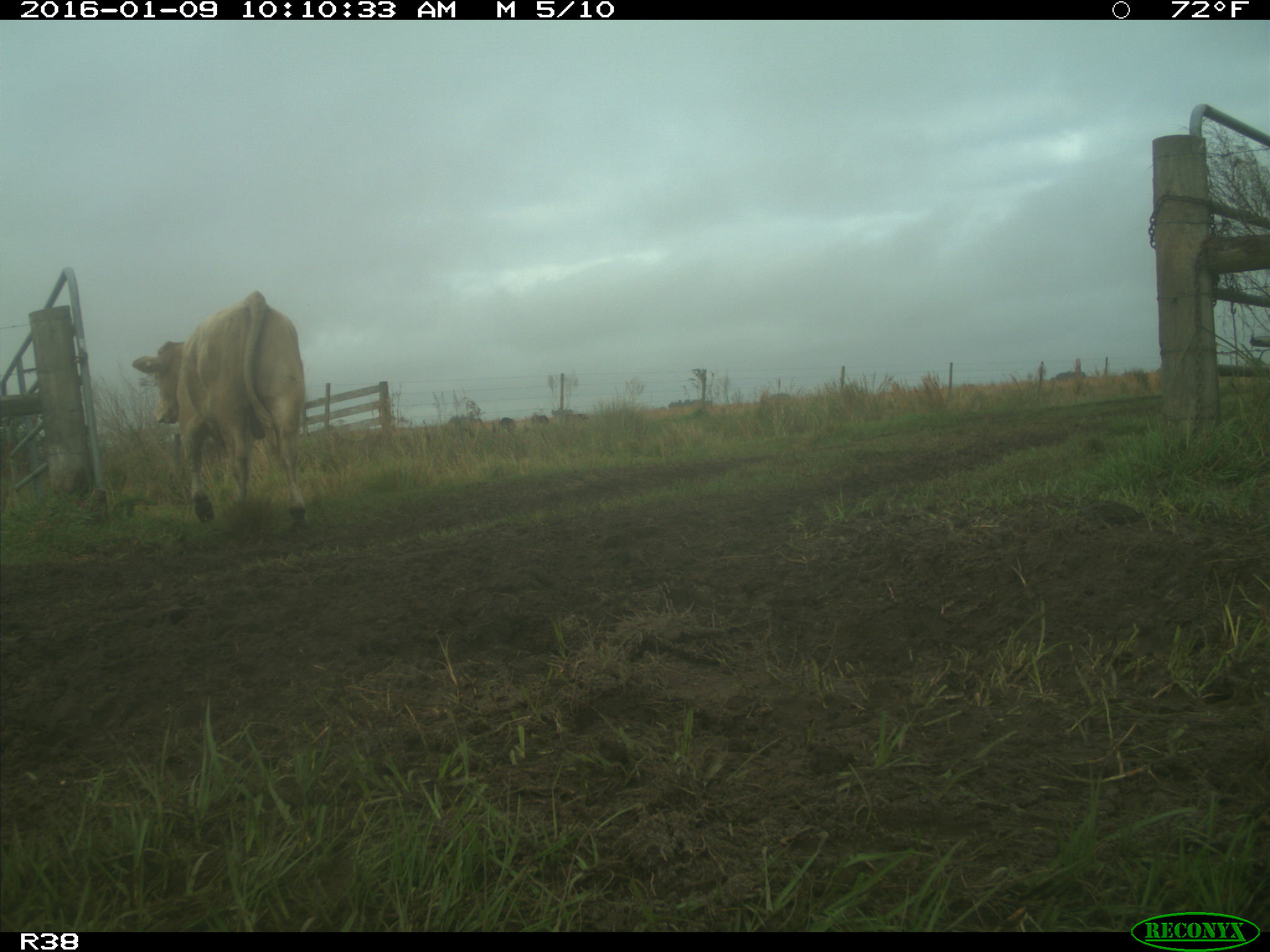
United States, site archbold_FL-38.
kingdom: Animalia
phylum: Chordata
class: Mammalia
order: Artiodactyla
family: Bovidae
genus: Bos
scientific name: Bos taurus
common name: domestic cow